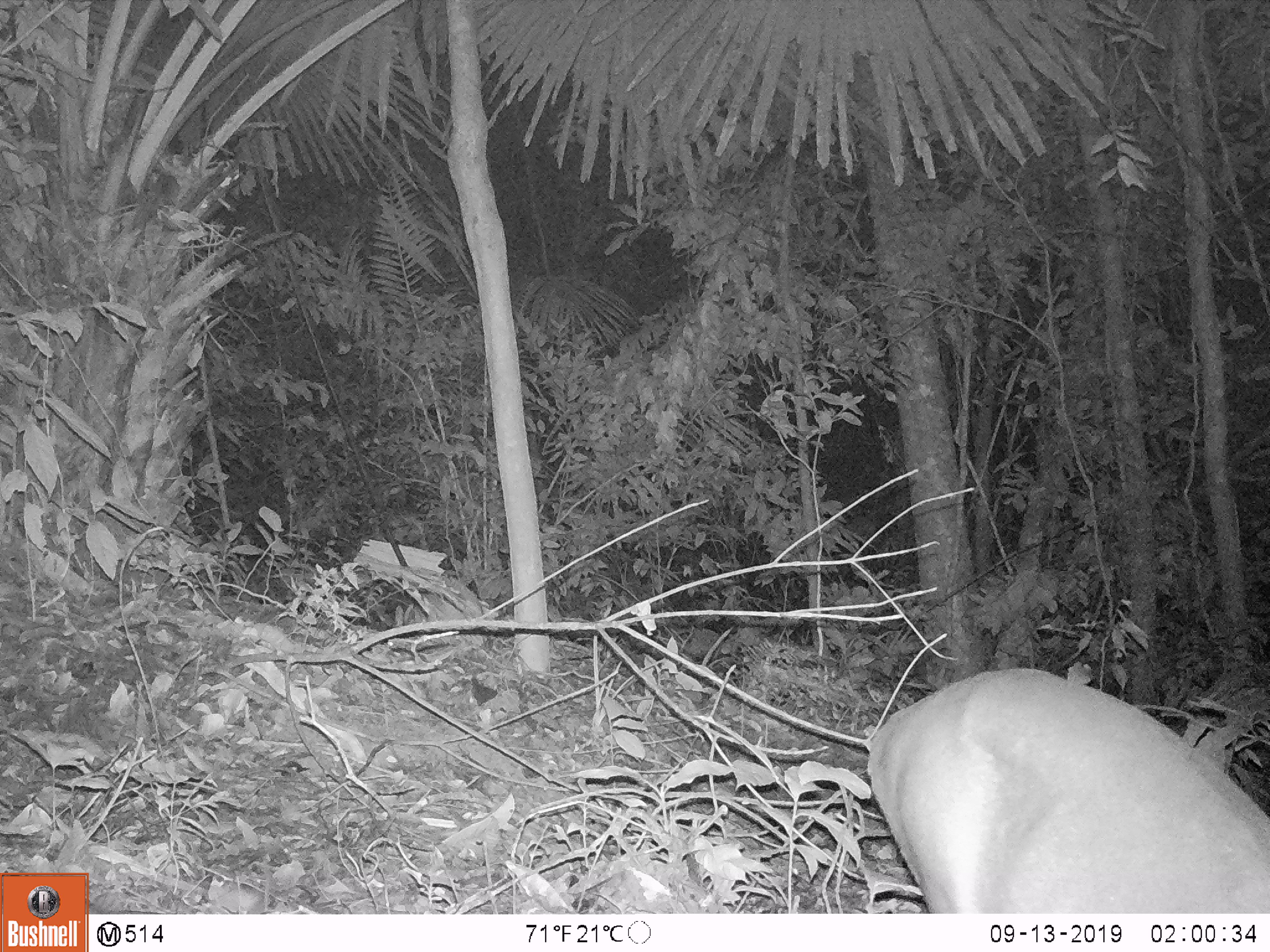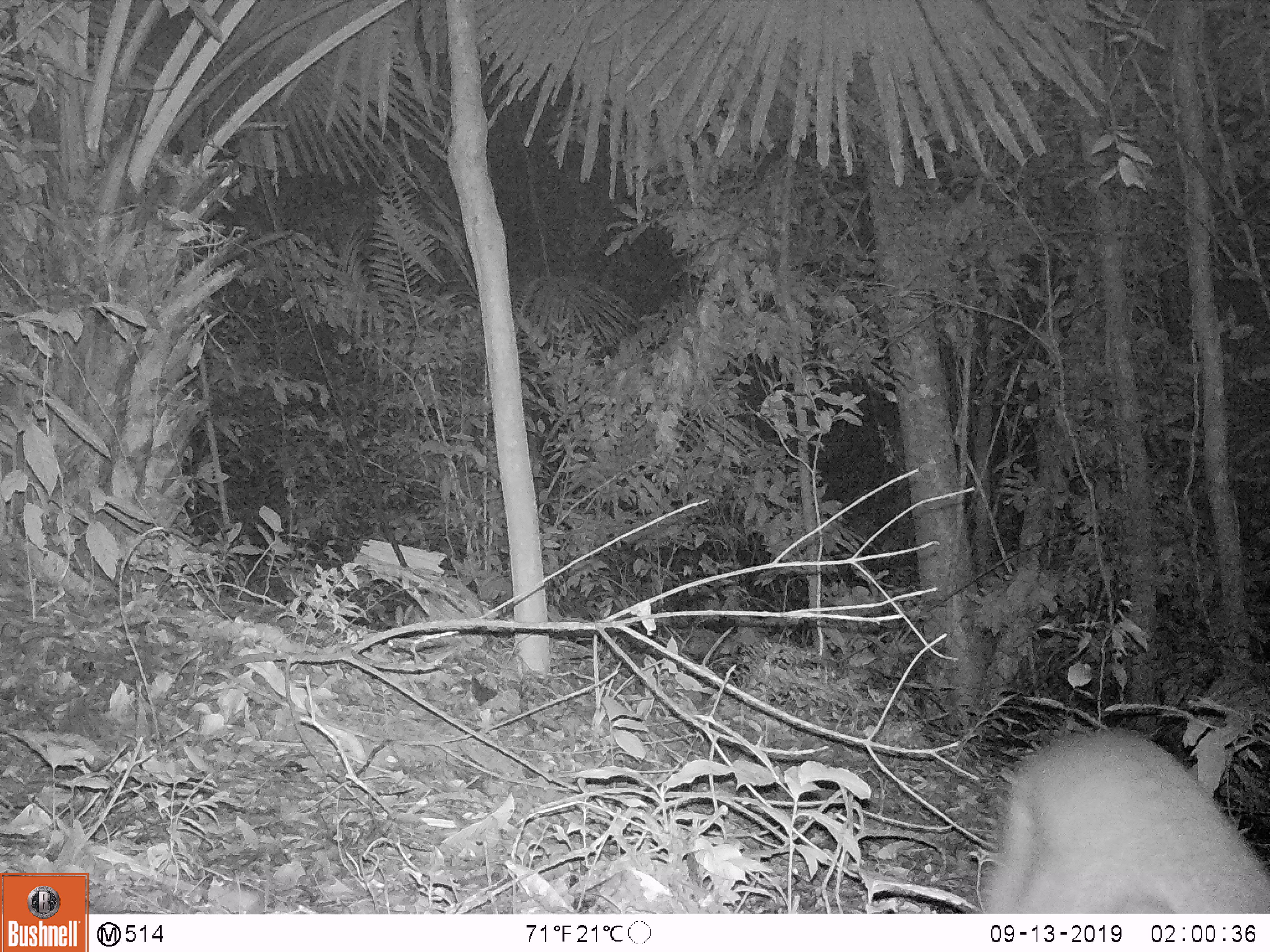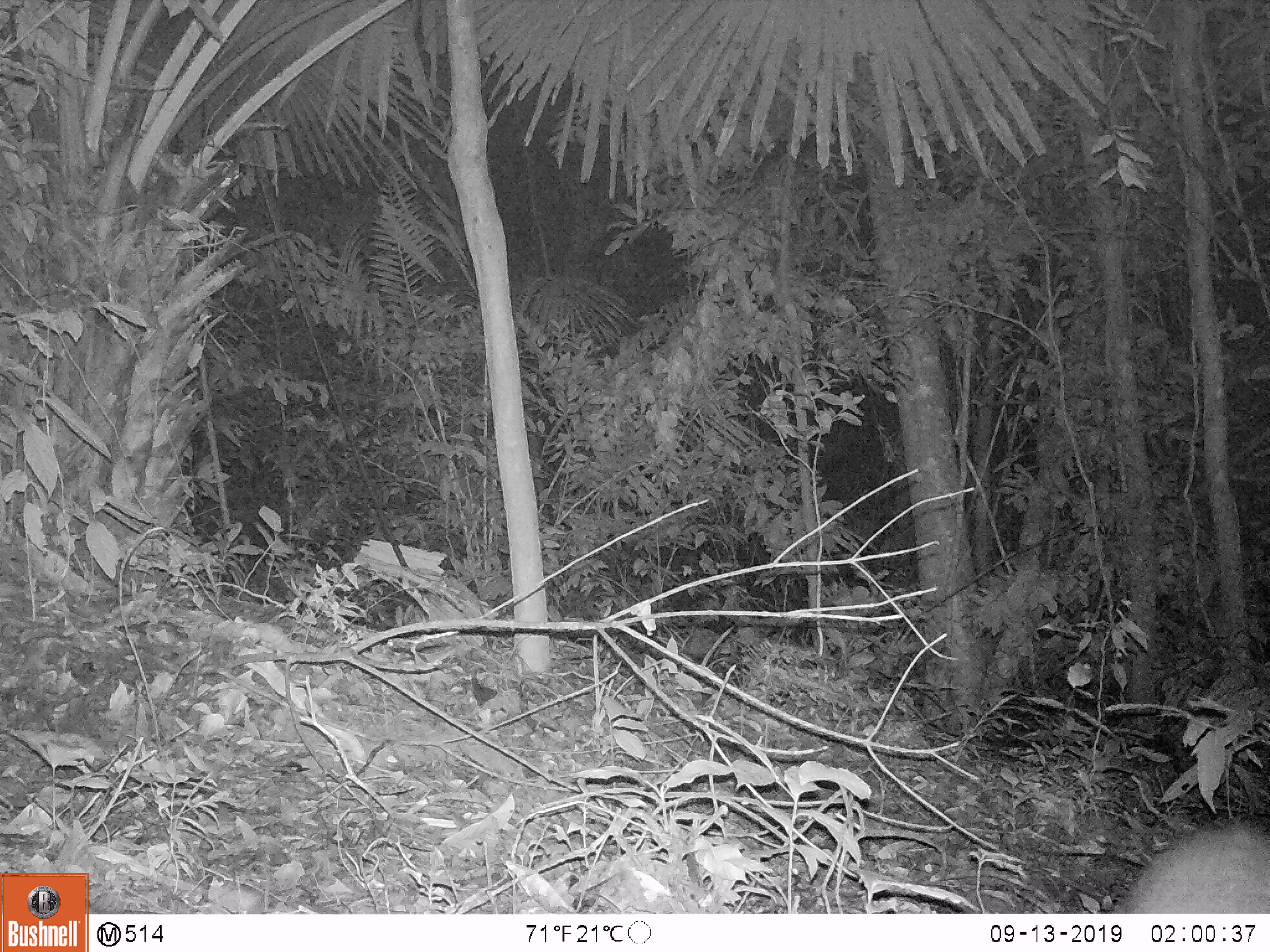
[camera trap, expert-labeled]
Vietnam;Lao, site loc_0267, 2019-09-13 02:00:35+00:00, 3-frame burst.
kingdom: Animalia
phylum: Chordata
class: Mammalia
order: Artiodactyla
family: Cervidae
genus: Muntiacus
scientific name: Muntiacus rooseveltorum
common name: roosevelt's muntjac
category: roosevelts muntjac group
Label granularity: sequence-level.